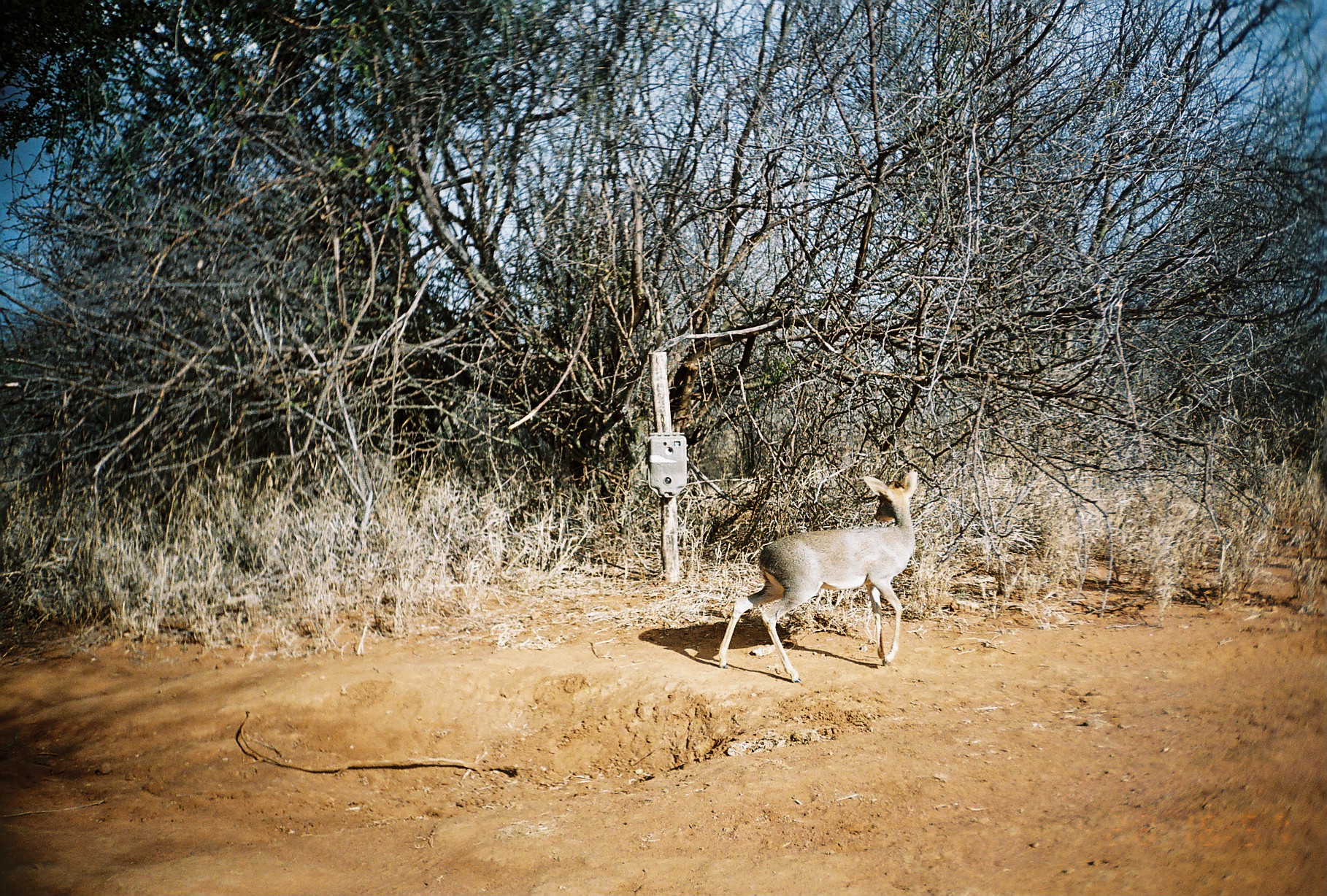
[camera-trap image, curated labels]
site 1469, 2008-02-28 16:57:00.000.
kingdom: Animalia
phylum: Chordata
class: Mammalia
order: Artiodactyla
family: Bovidae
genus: Madoqua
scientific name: Madoqua guentheri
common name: günther's dik-dik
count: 1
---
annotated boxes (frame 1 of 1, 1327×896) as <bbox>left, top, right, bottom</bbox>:
madoqua guentheri: <bbox>717, 467, 917, 681</bbox>